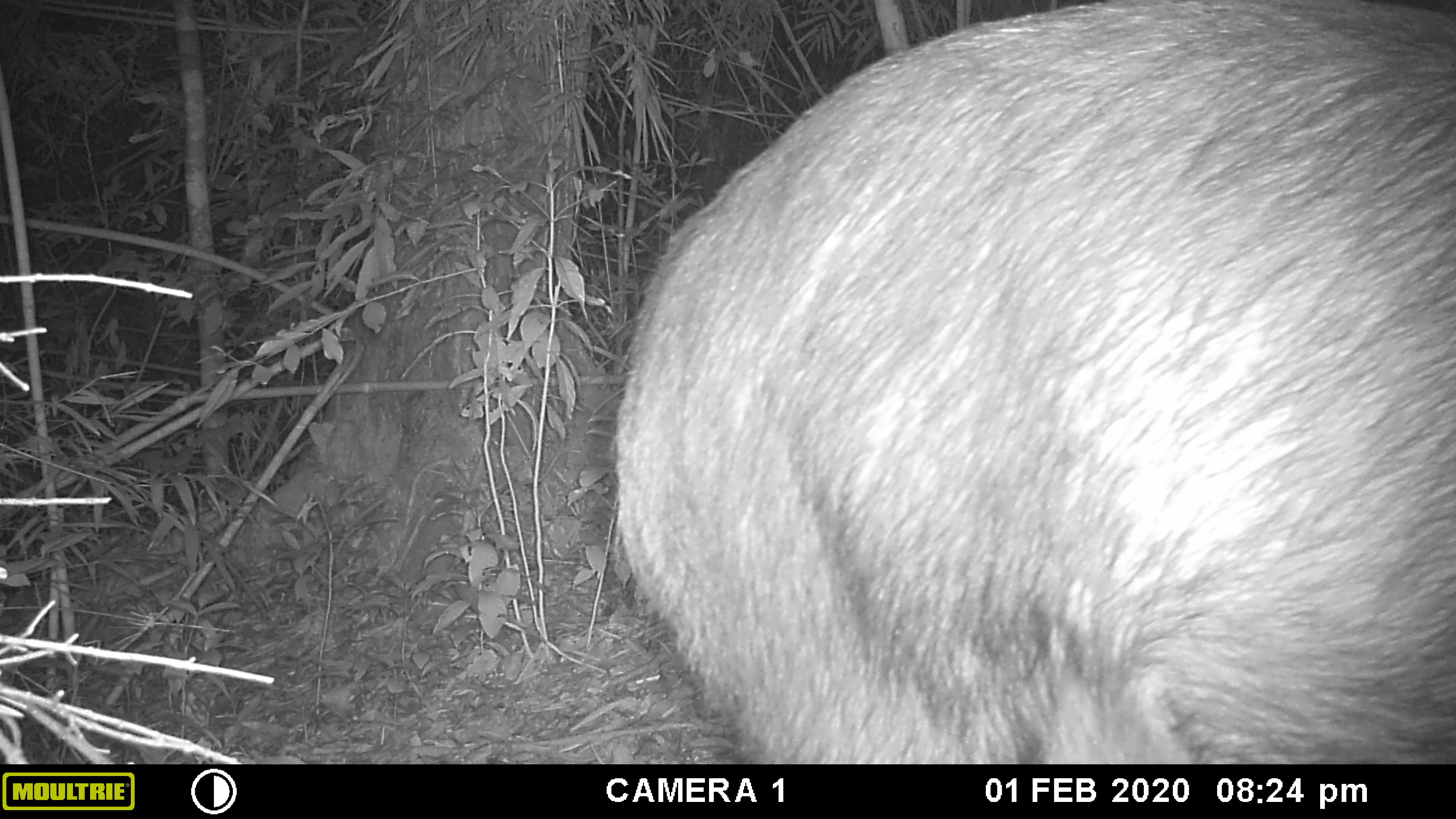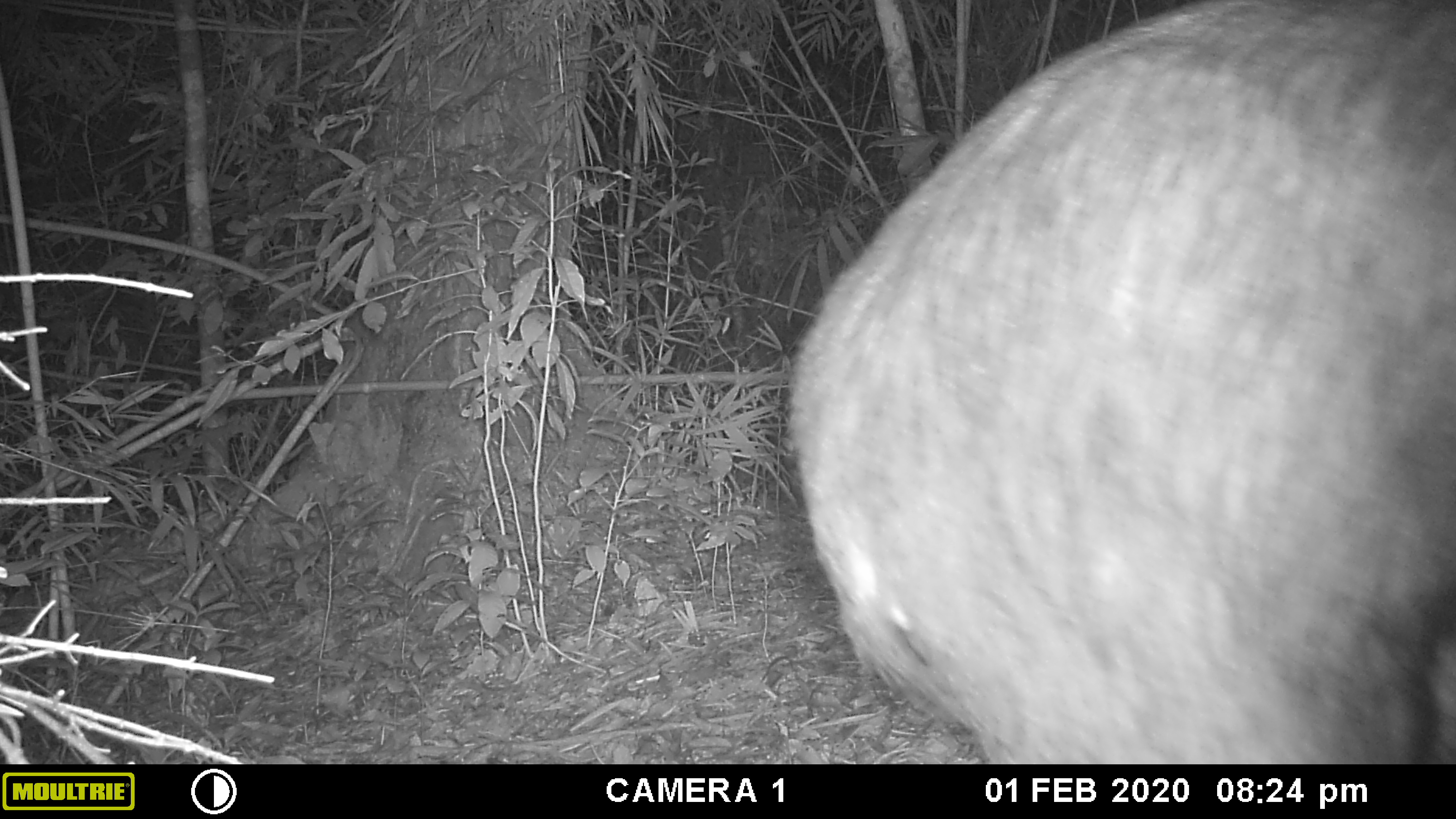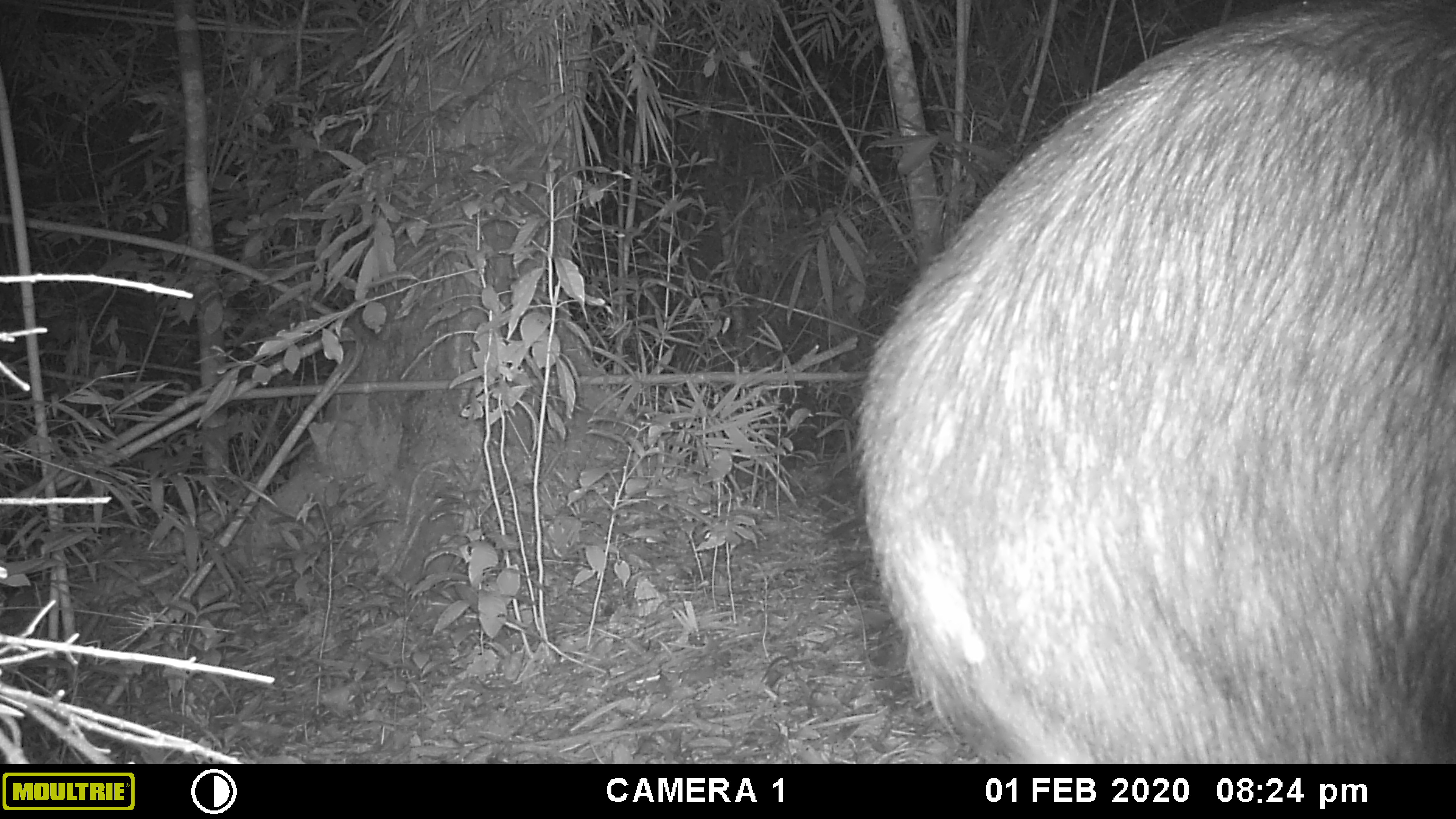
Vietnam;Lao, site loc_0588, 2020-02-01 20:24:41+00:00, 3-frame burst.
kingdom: Animalia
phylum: Chordata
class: Mammalia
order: Artiodactyla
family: Bovidae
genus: Capricornis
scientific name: Capricornis sumatraensis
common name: chinese serow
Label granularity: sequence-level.